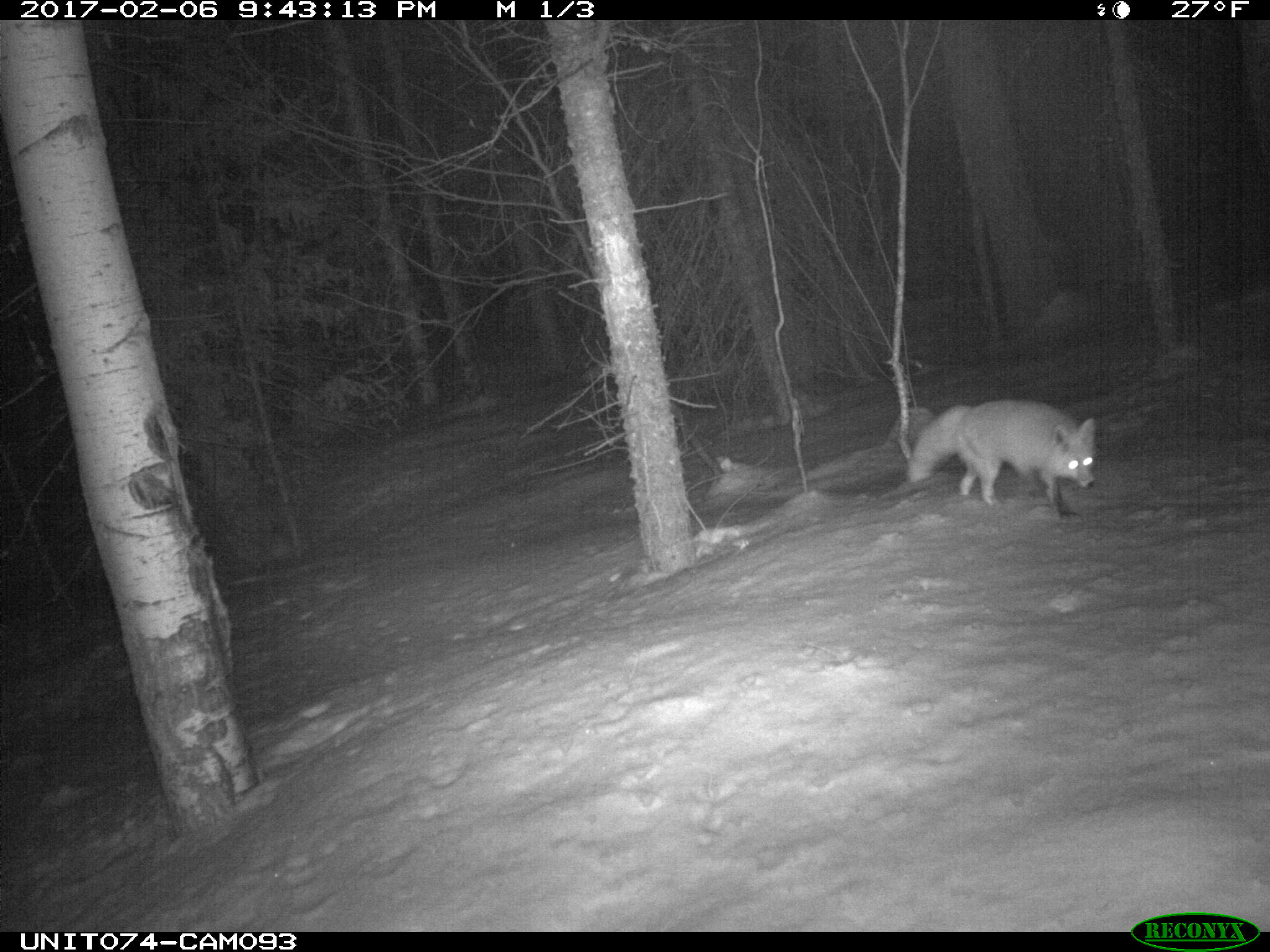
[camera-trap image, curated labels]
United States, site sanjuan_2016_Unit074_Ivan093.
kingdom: Animalia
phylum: Chordata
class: Mammalia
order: Carnivora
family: Canidae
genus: Vulpes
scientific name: Vulpes vulpes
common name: red fox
Vulpes vulpes (red fox).